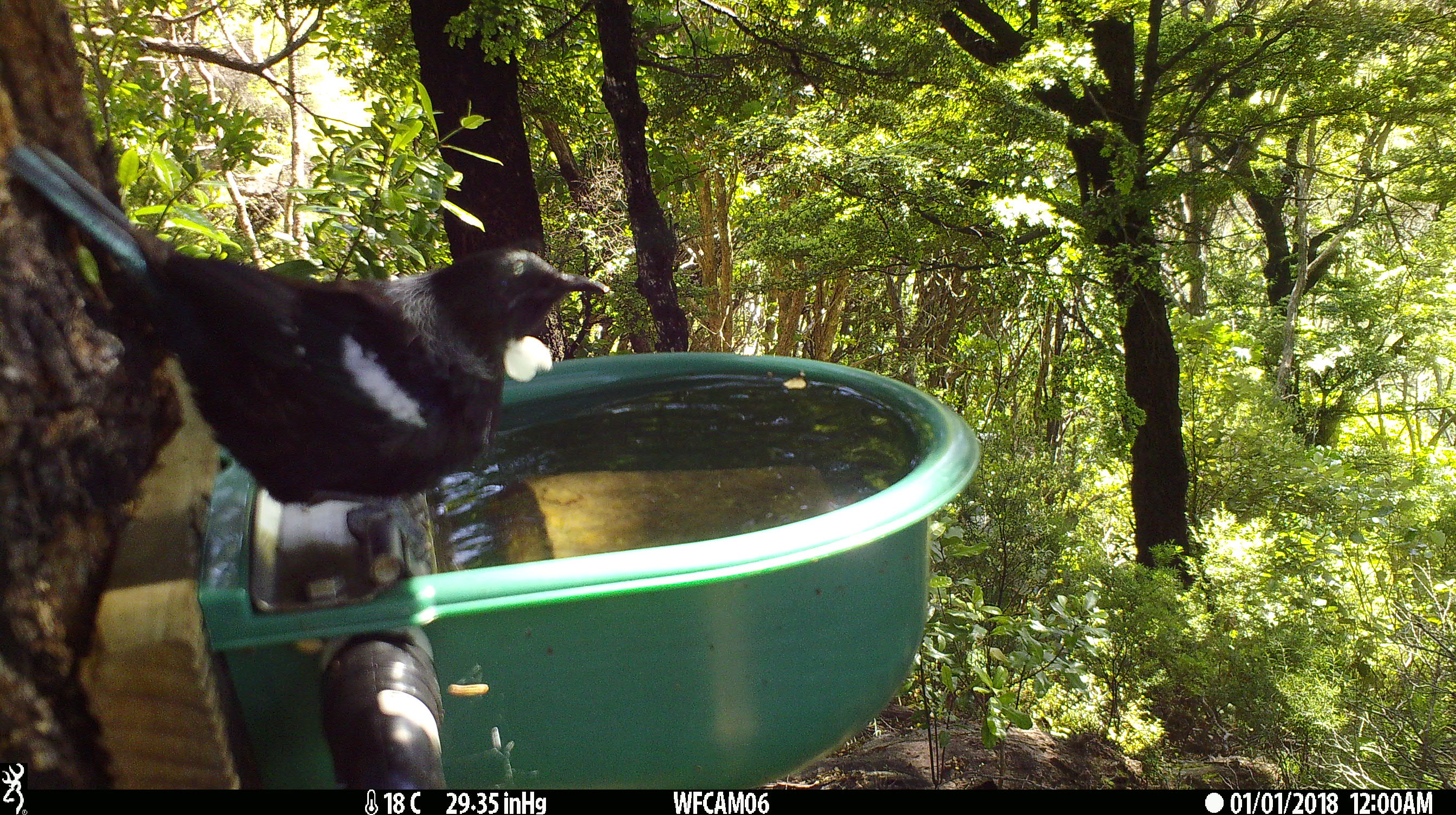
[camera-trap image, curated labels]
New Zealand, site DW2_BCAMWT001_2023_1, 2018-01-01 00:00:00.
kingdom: Animalia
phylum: Chordata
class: Aves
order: Passeriformes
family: Meliphagidae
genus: Prosthemadera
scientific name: Prosthemadera novaeseelandiae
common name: tui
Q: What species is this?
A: Tui (Prosthemadera novaeseelandiae).